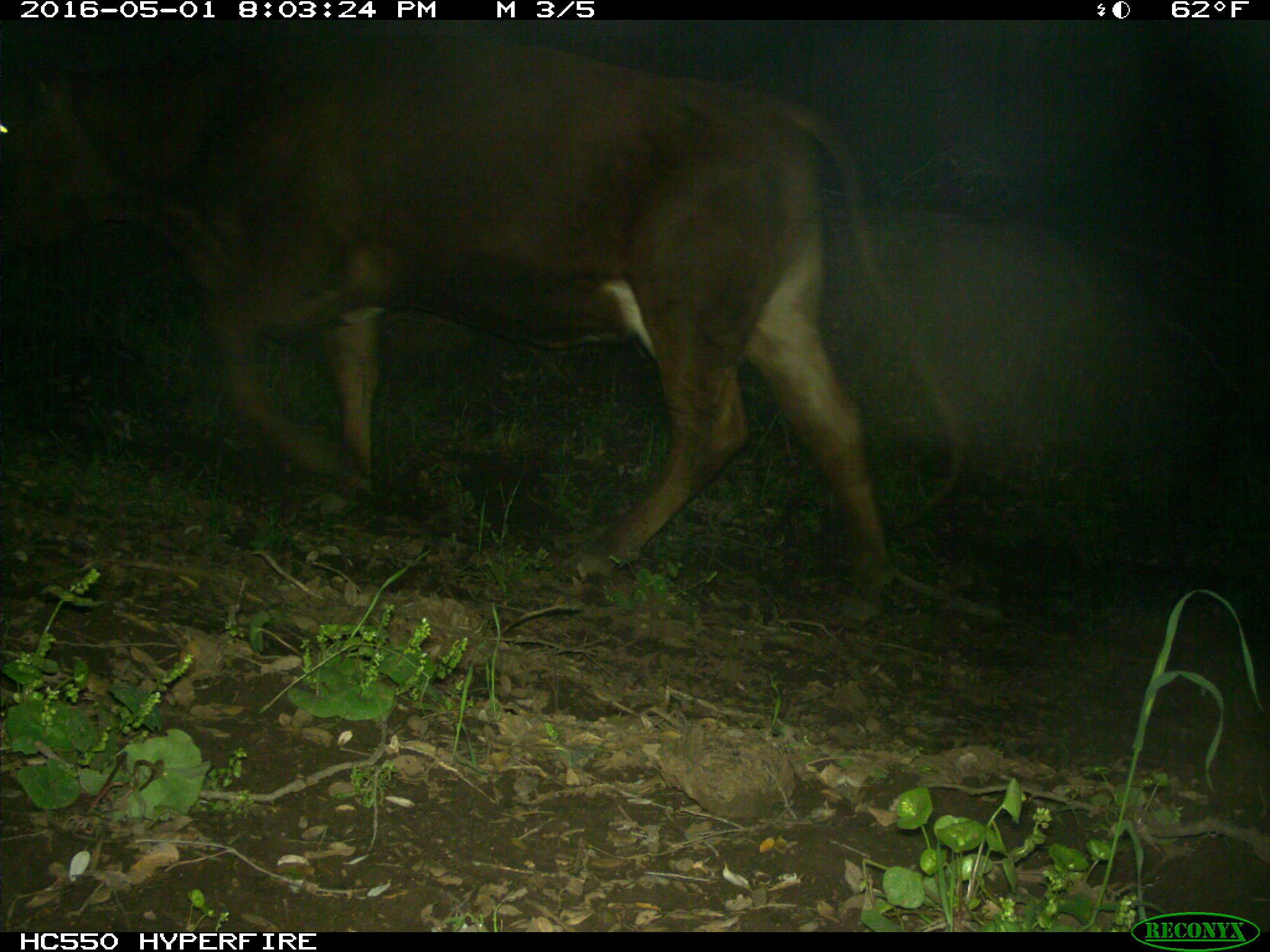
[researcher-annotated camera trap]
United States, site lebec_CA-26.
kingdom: Animalia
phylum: Chordata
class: Mammalia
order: Artiodactyla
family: Bovidae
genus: Bos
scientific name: Bos taurus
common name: domestic cow